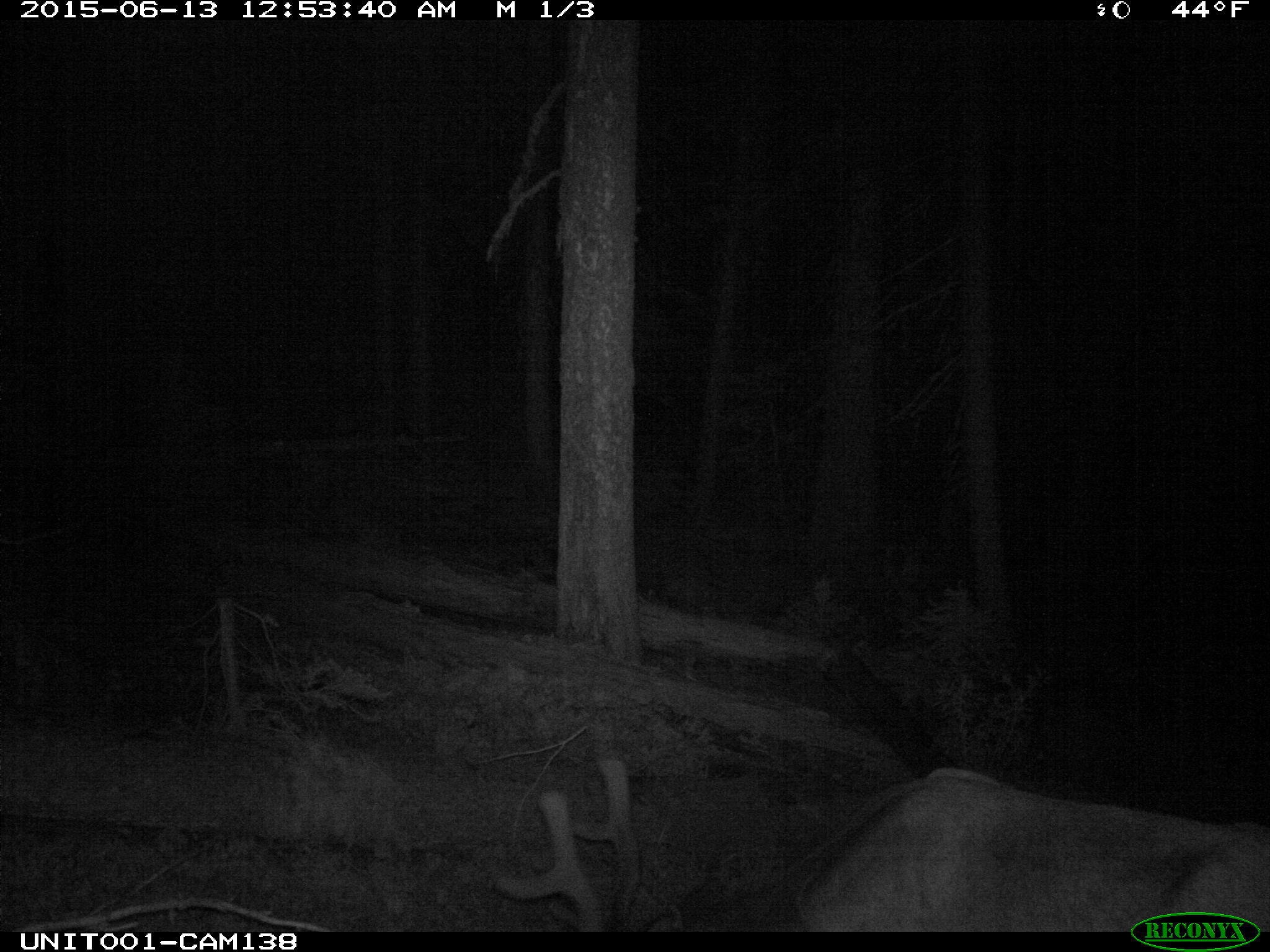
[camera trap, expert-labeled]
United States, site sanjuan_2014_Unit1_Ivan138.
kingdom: Animalia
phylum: Chordata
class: Mammalia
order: Artiodactyla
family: Cervidae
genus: Cervus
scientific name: Cervus elaphus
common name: red deer